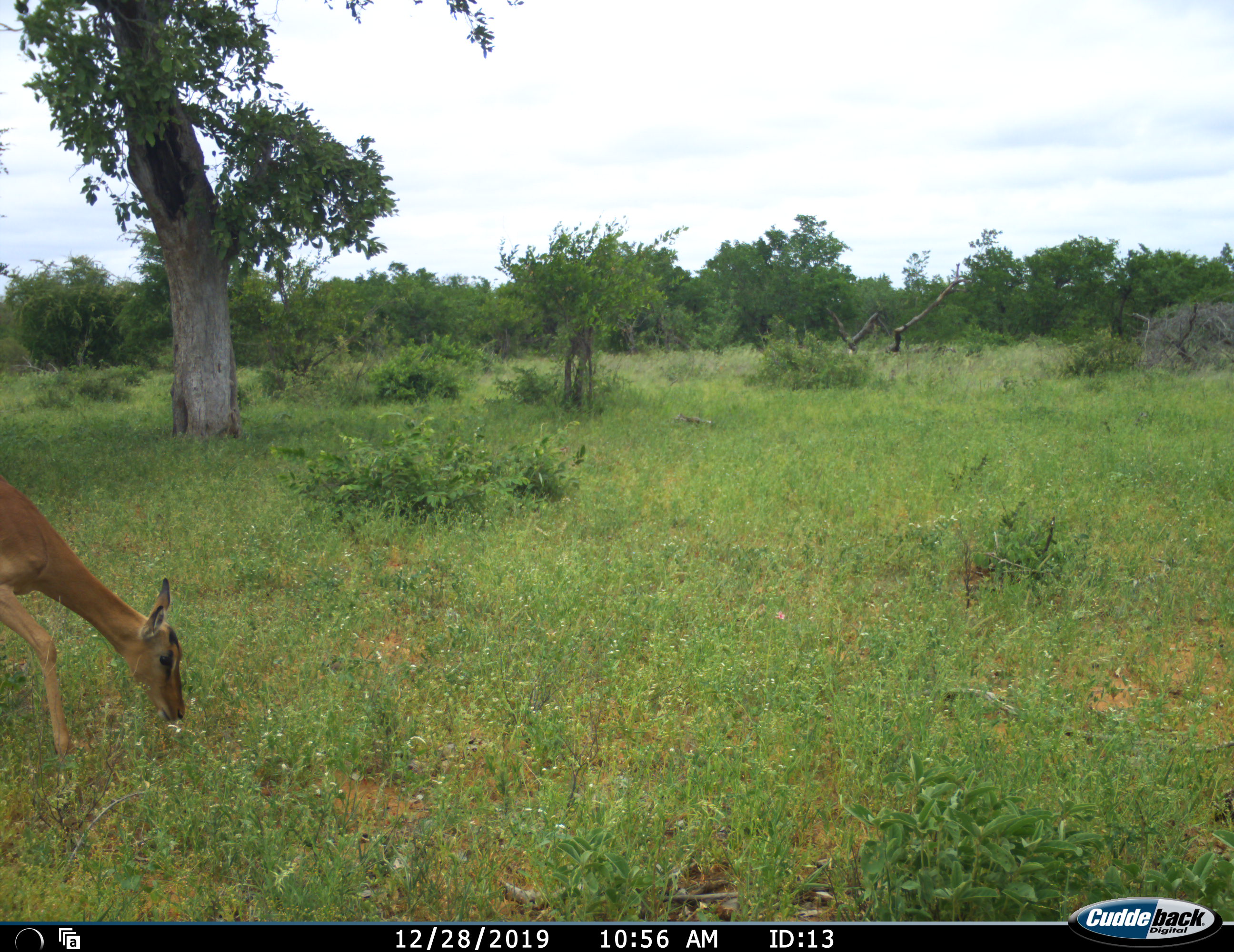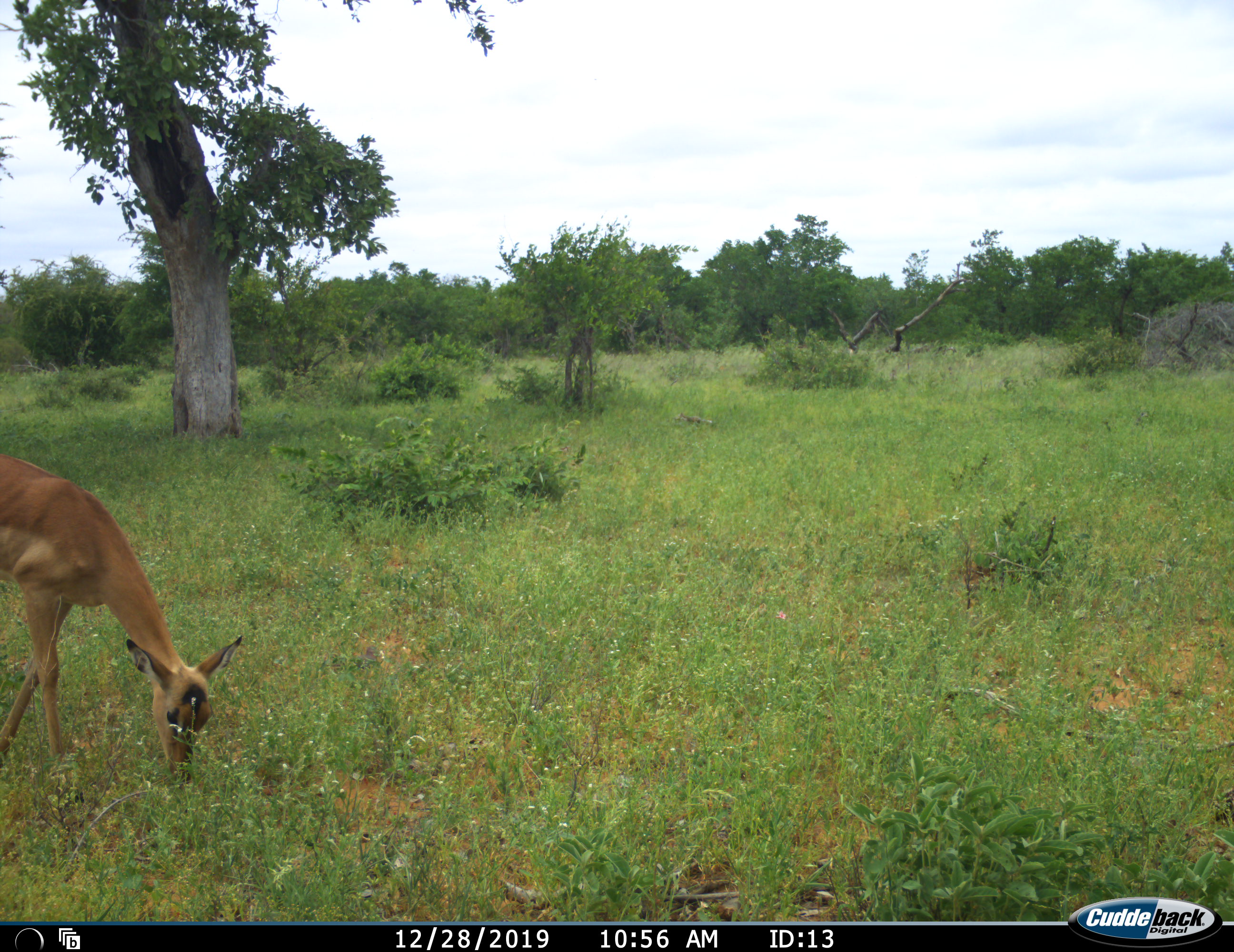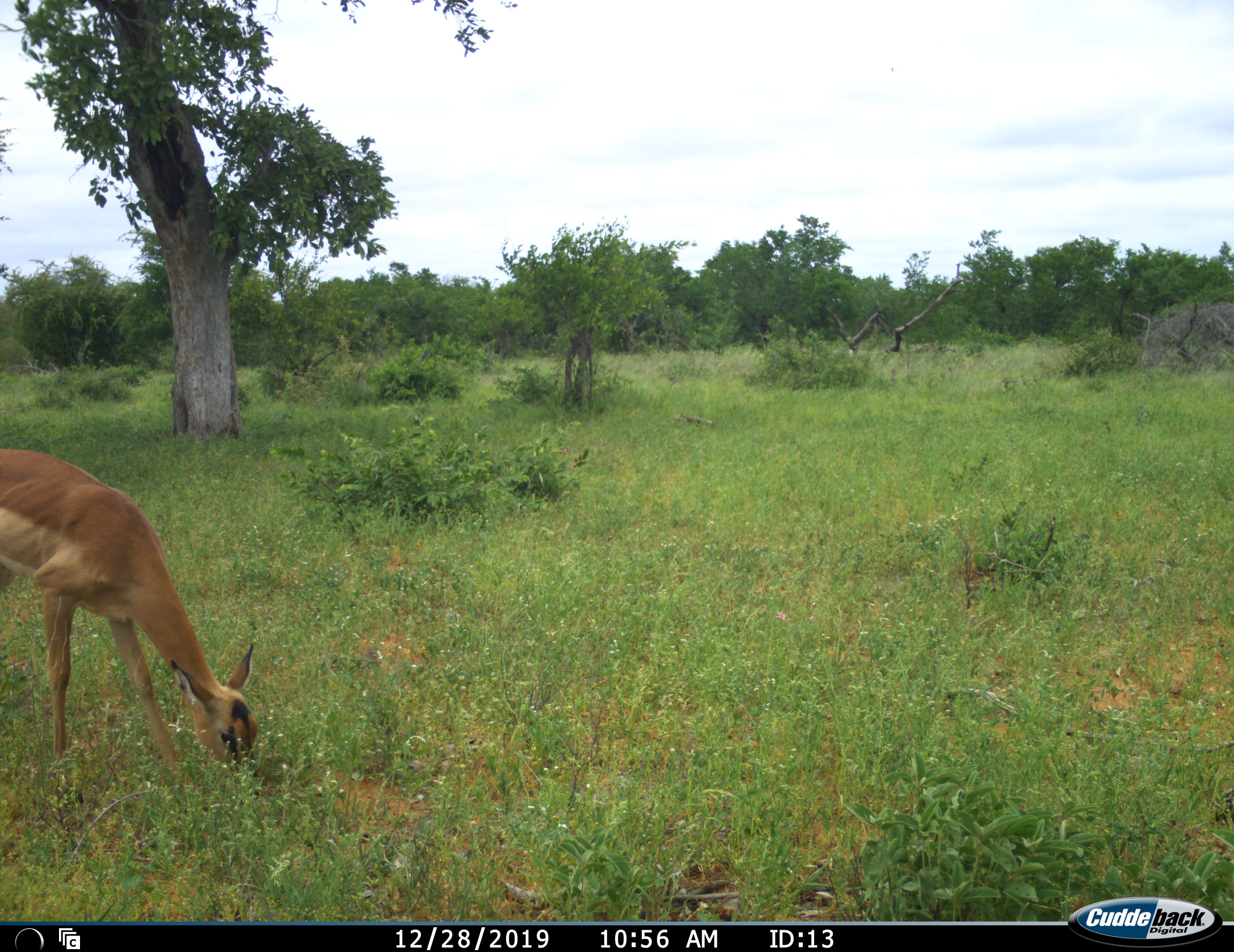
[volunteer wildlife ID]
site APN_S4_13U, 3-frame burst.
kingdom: Animalia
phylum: Chordata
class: Mammalia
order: Artiodactyla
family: Bovidae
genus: Aepyceros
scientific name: Aepyceros melampus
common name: impala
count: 1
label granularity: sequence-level